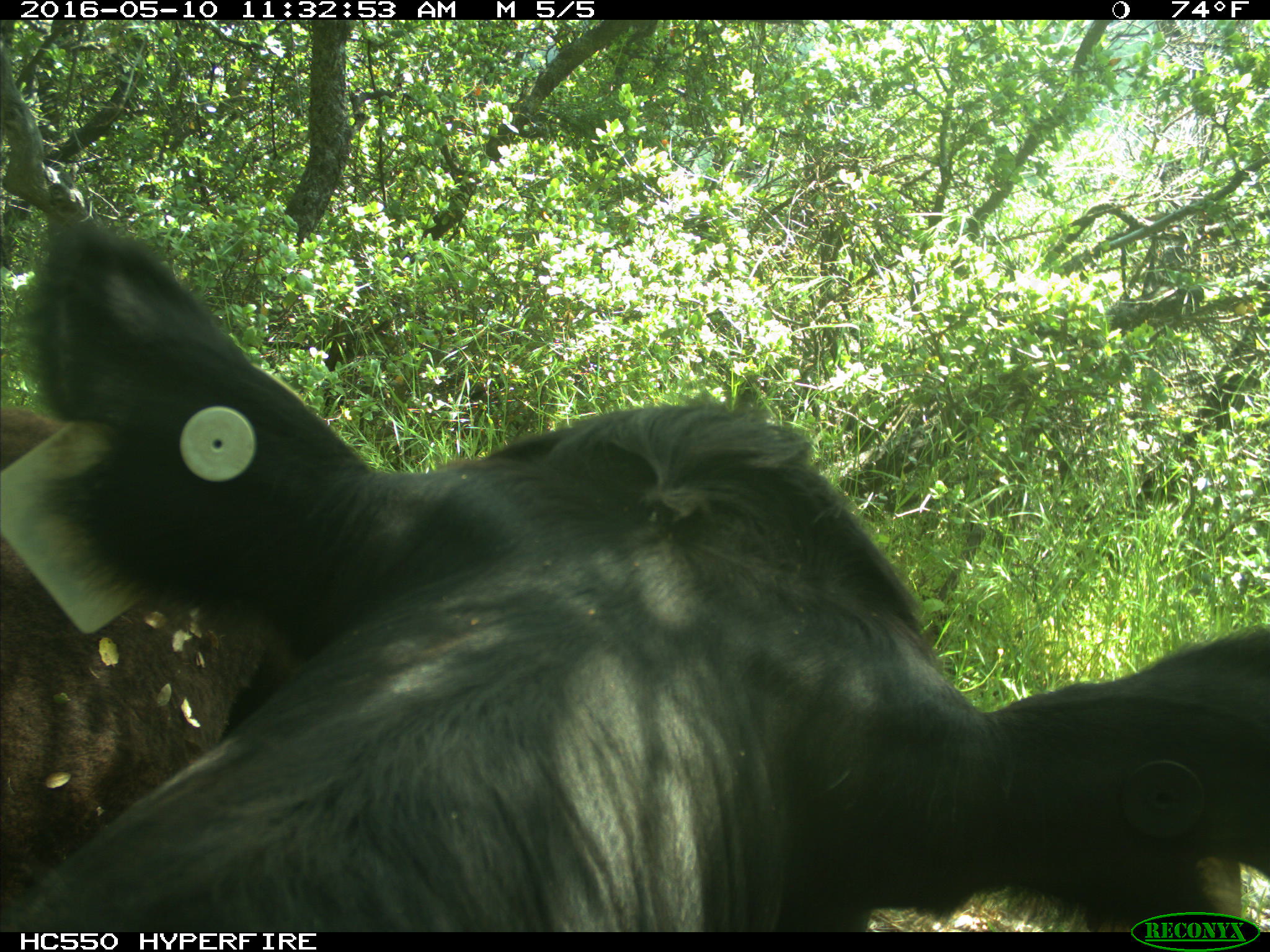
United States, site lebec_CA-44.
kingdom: Animalia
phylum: Chordata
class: Mammalia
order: Artiodactyla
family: Bovidae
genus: Bos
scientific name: Bos taurus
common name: domestic cow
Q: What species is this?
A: Bos taurus (domestic cow).